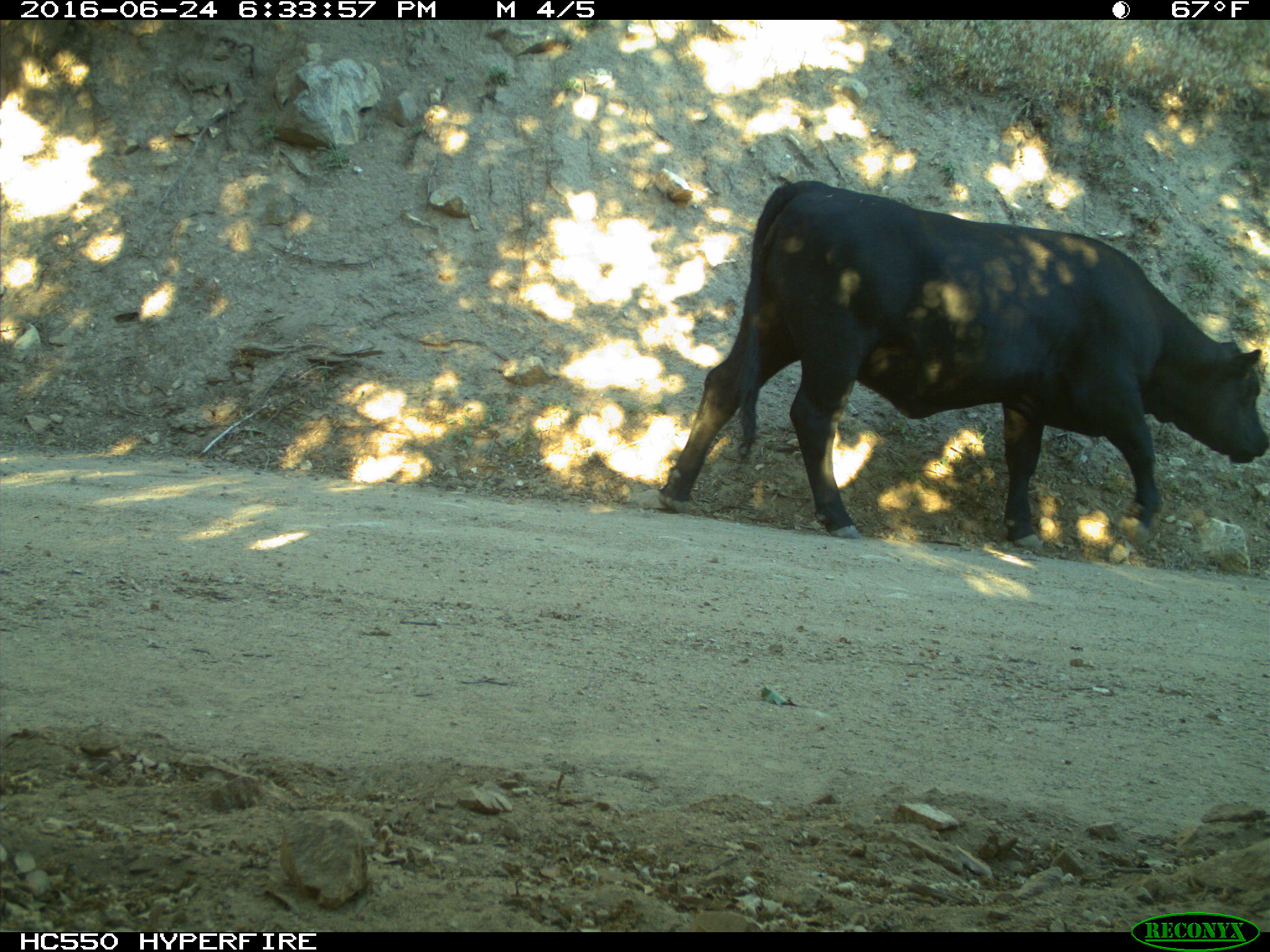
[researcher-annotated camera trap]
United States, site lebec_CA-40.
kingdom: Animalia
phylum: Chordata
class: Mammalia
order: Artiodactyla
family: Bovidae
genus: Bos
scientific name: Bos taurus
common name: domestic cow